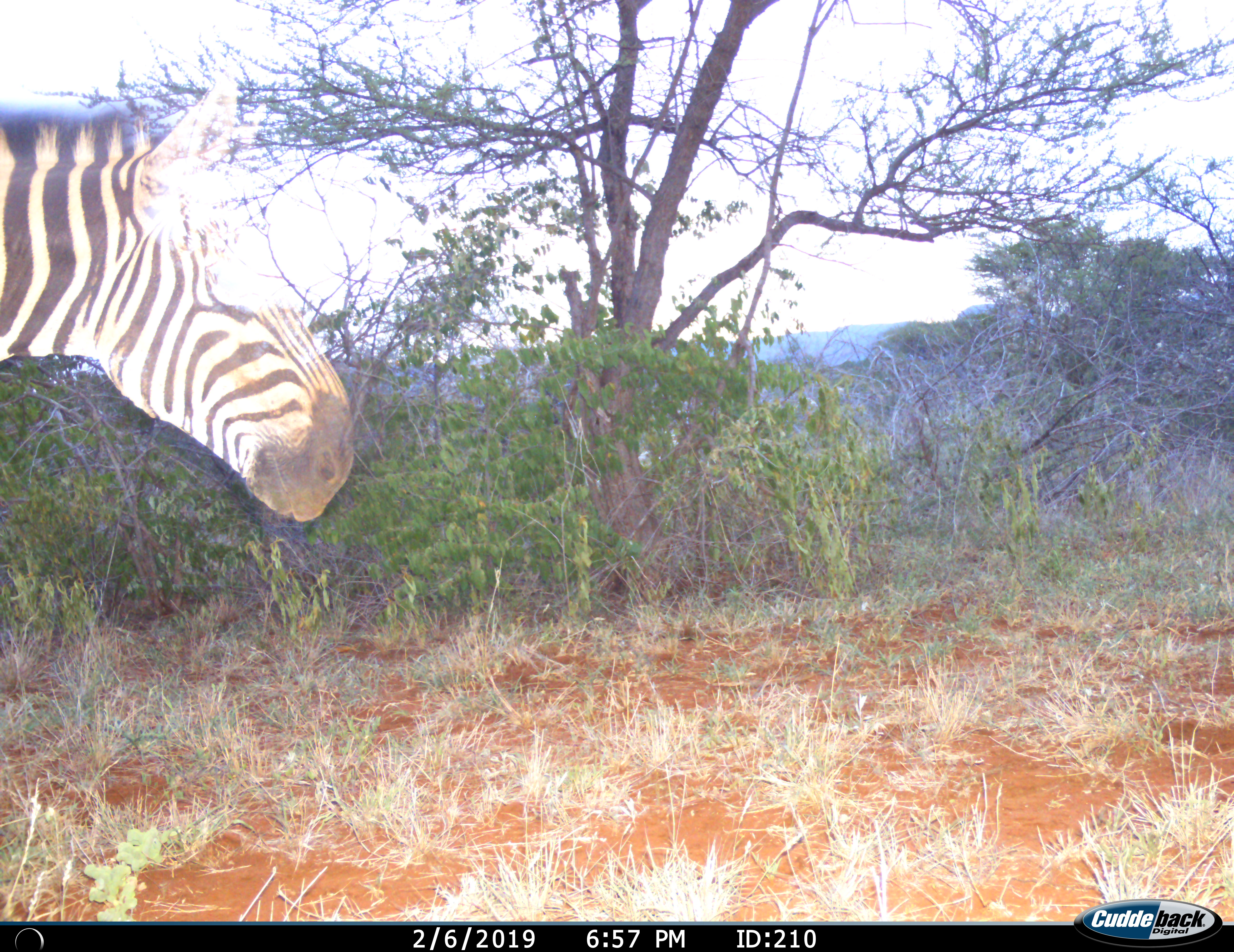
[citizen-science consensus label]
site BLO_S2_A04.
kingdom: Animalia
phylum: Chordata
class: Mammalia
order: Perissodactyla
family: Equidae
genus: Equus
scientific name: Equus quagga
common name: plains zebra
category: zebraplains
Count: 1.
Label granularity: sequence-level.